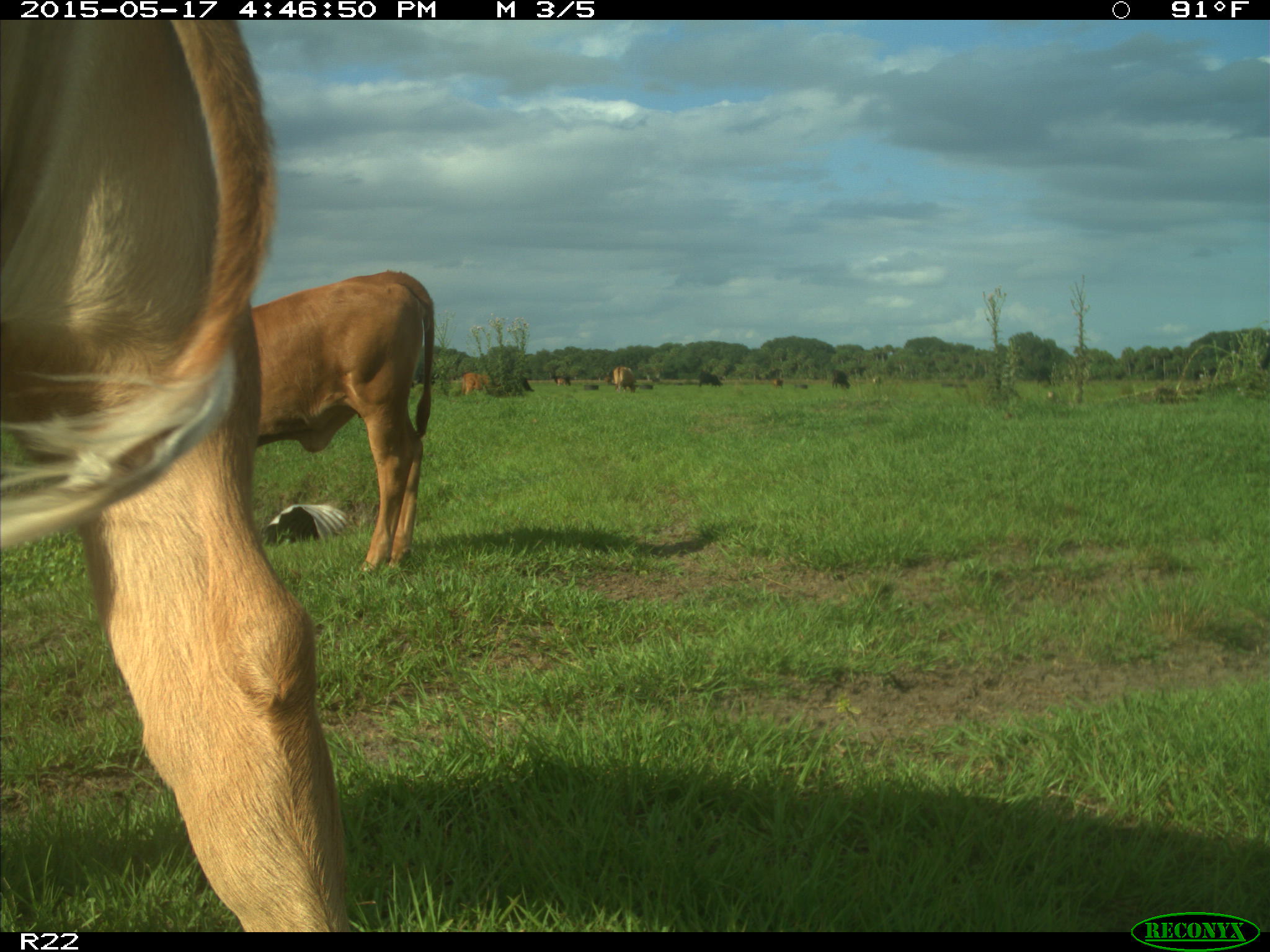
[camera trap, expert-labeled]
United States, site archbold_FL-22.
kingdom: Animalia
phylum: Chordata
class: Mammalia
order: Artiodactyla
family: Bovidae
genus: Bos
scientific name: Bos taurus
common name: domestic cow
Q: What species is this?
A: Bos taurus (domestic cow).